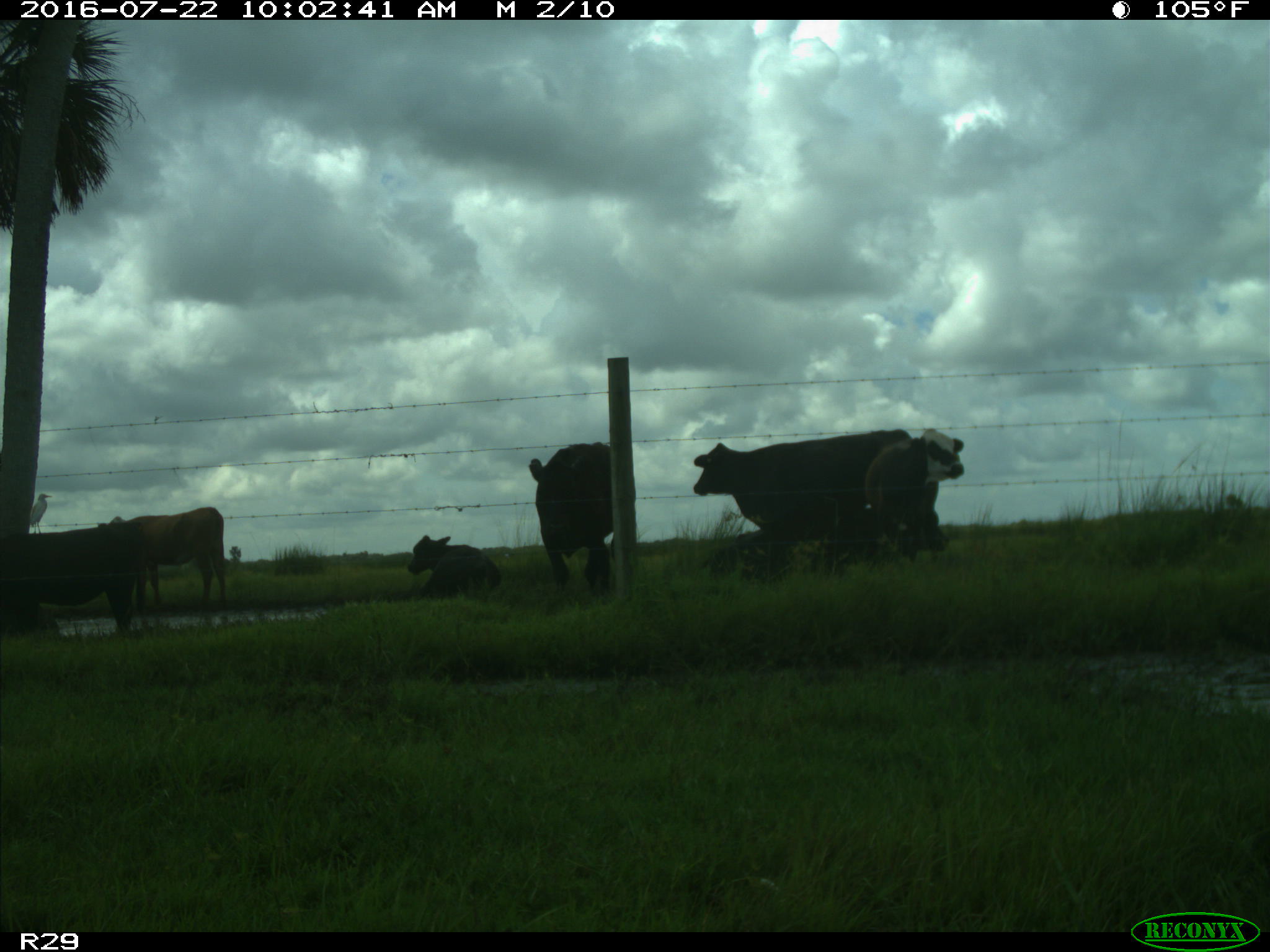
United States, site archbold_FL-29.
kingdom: Animalia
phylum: Chordata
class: Mammalia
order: Artiodactyla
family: Bovidae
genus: Bos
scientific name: Bos taurus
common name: domestic cow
Bos taurus (domestic cow).